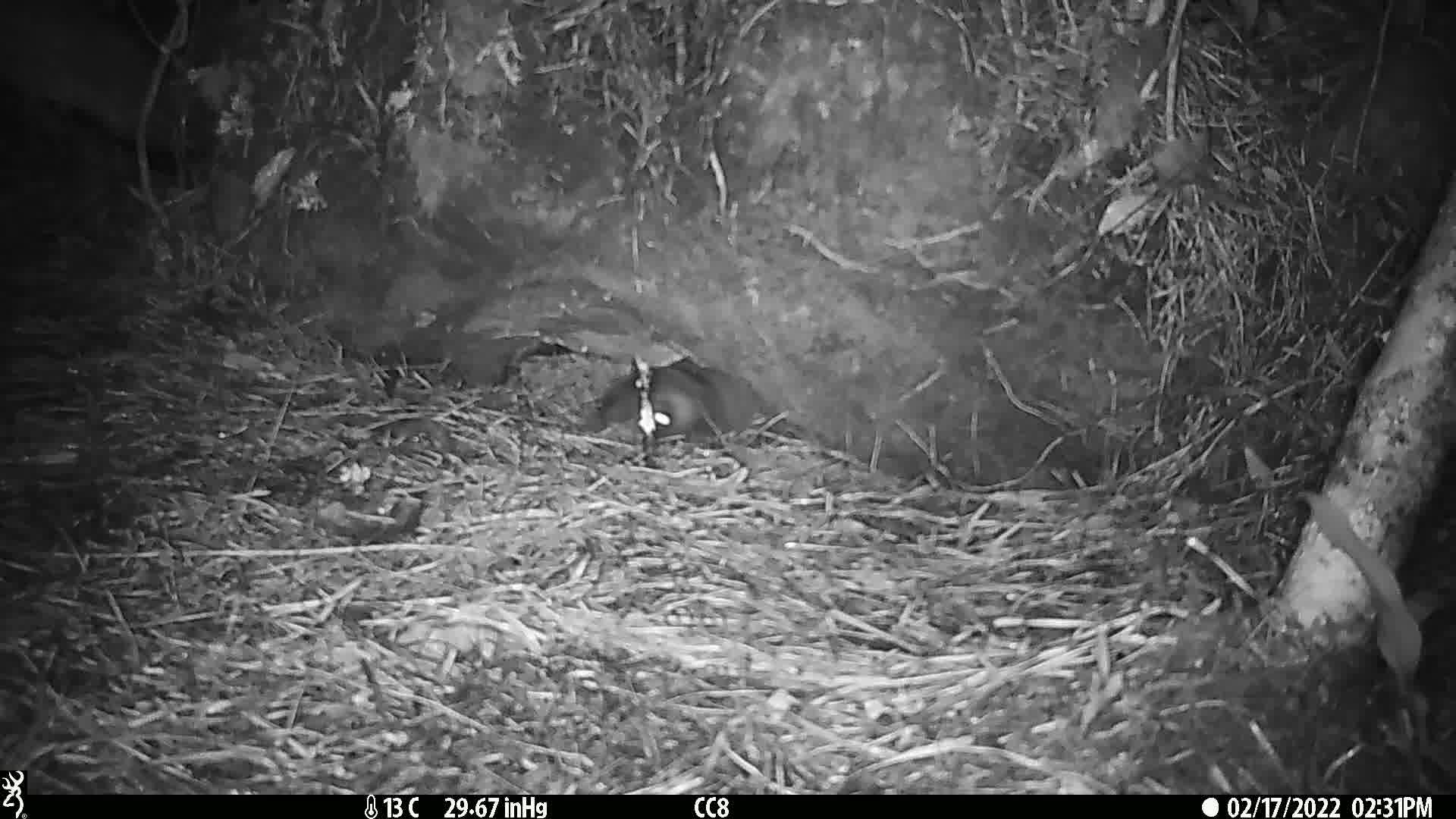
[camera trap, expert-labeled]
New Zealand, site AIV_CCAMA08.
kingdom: Animalia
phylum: Chordata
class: Mammalia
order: Carnivora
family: Otariidae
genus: Phocarctos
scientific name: Phocarctos hookeri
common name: new zealand sea lion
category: sealion